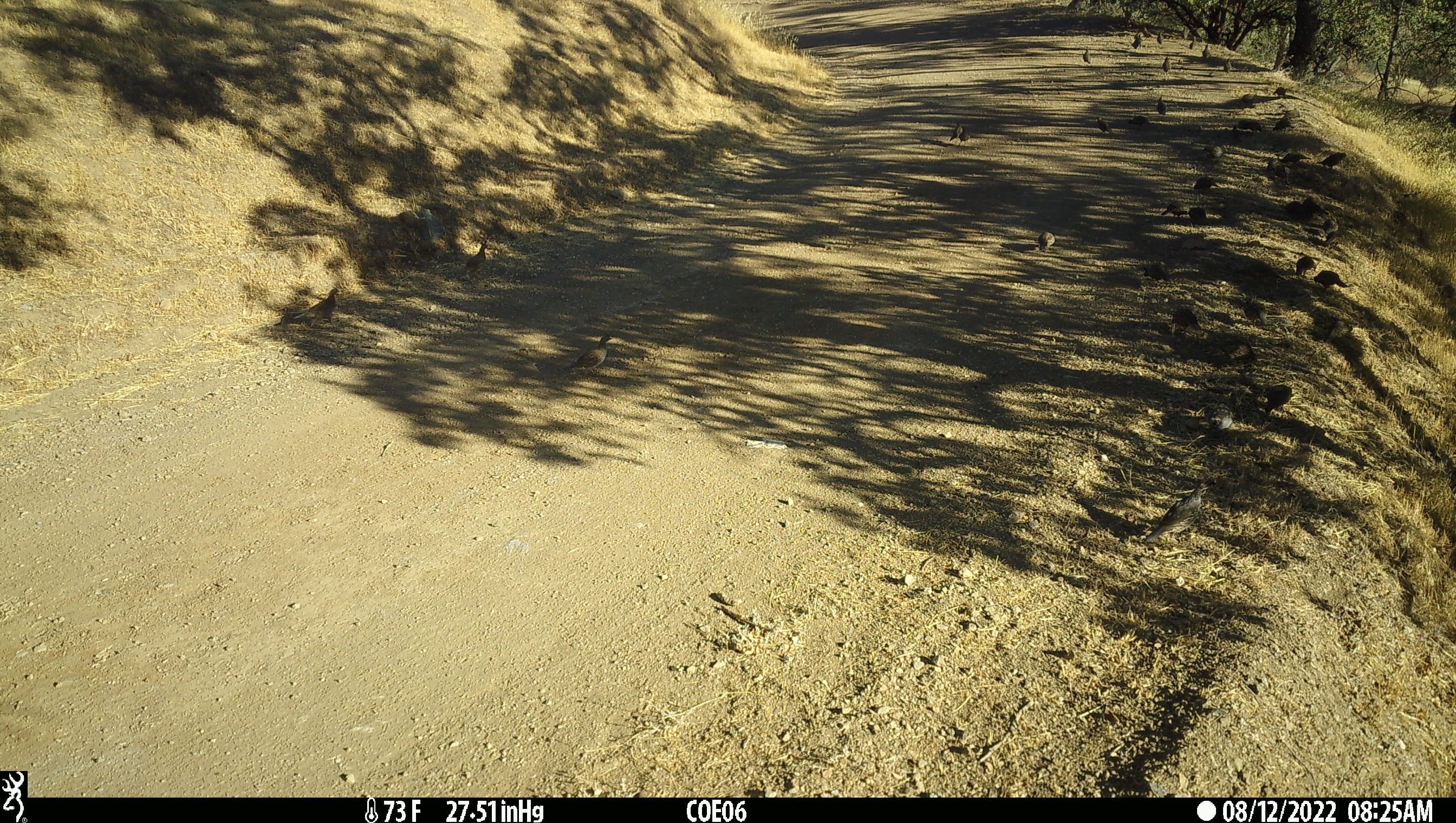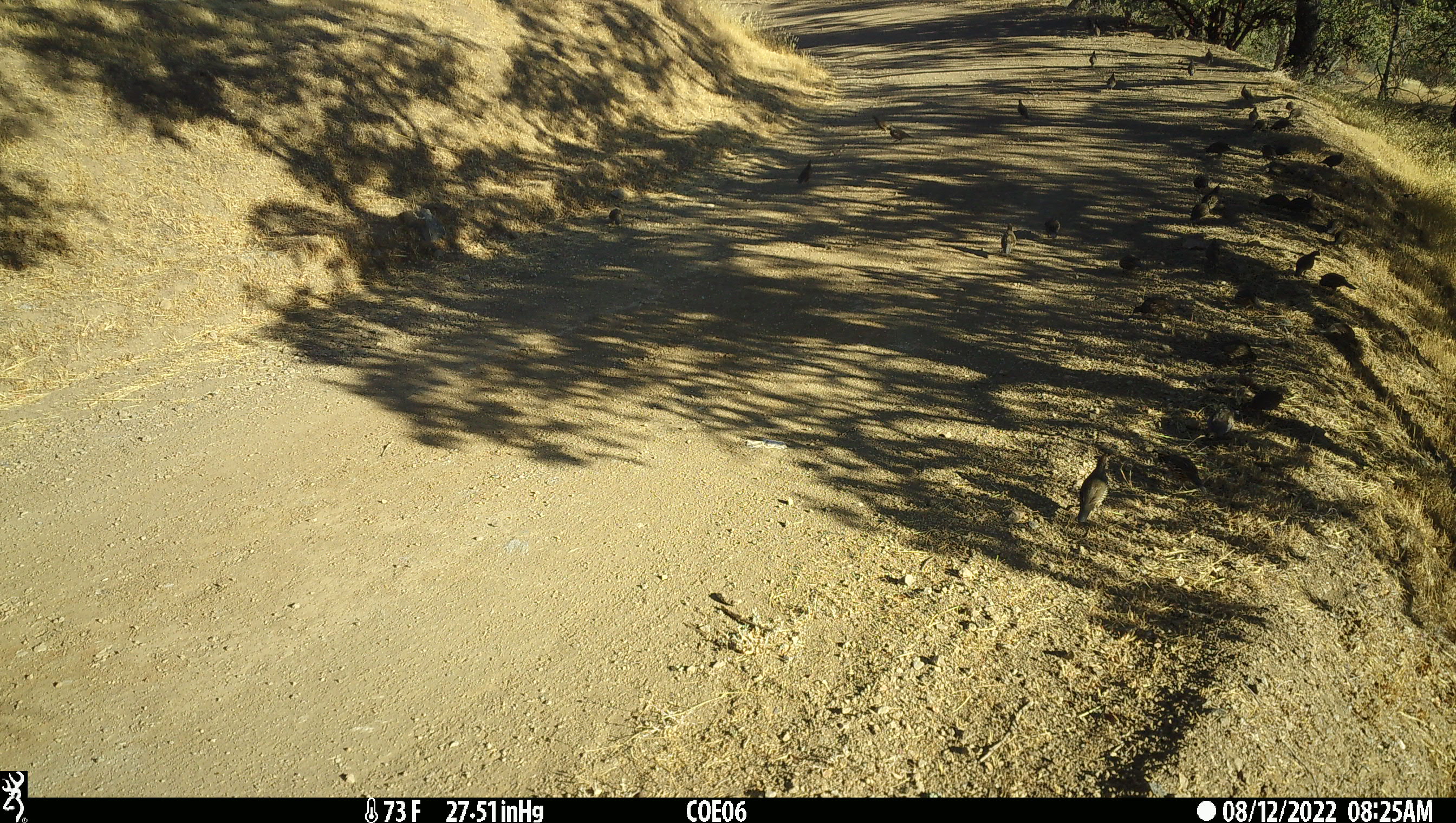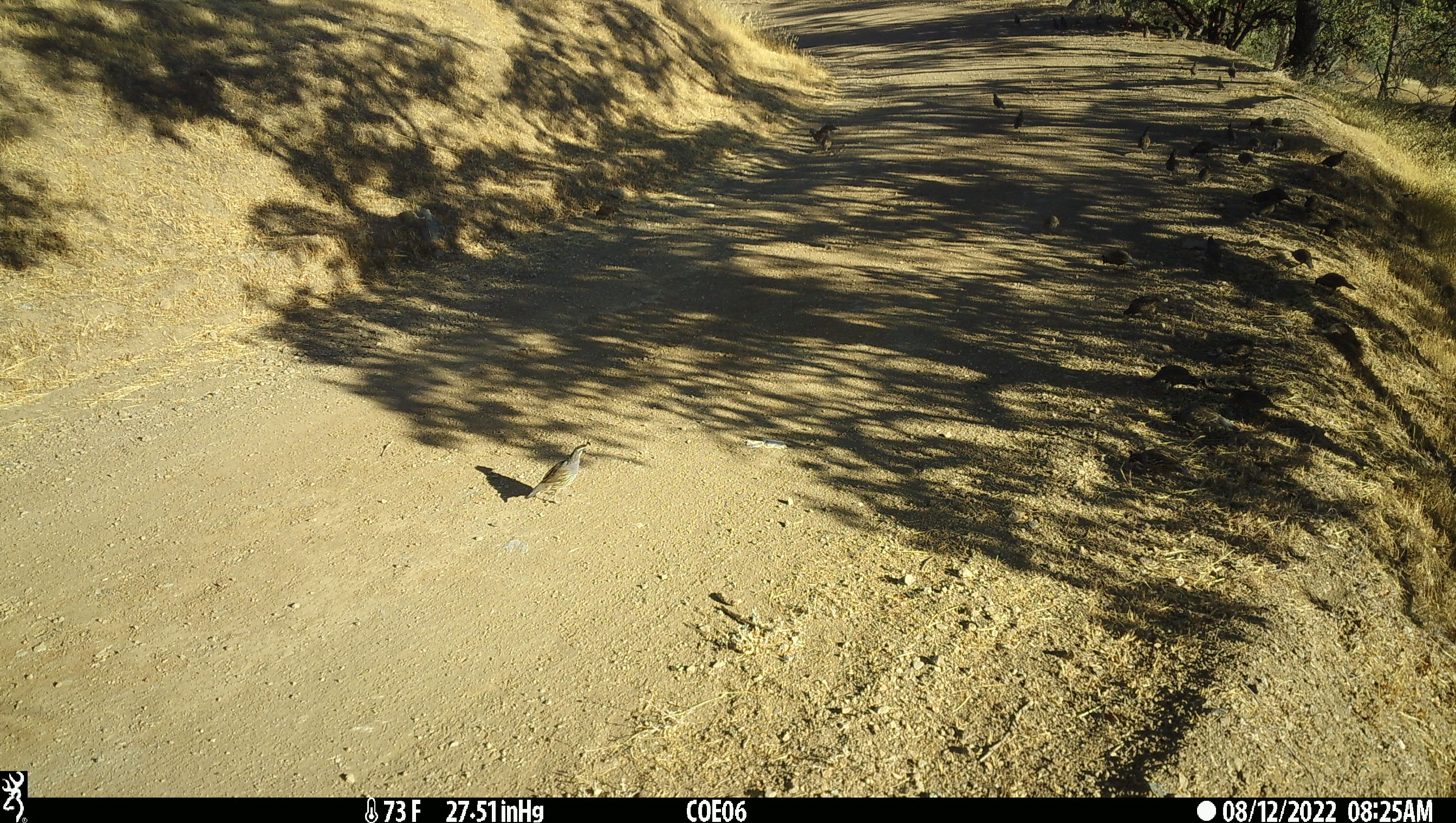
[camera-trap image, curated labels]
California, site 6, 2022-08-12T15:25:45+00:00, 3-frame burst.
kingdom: Animalia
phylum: Chordata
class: Aves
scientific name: Aves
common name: bird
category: unknown bird